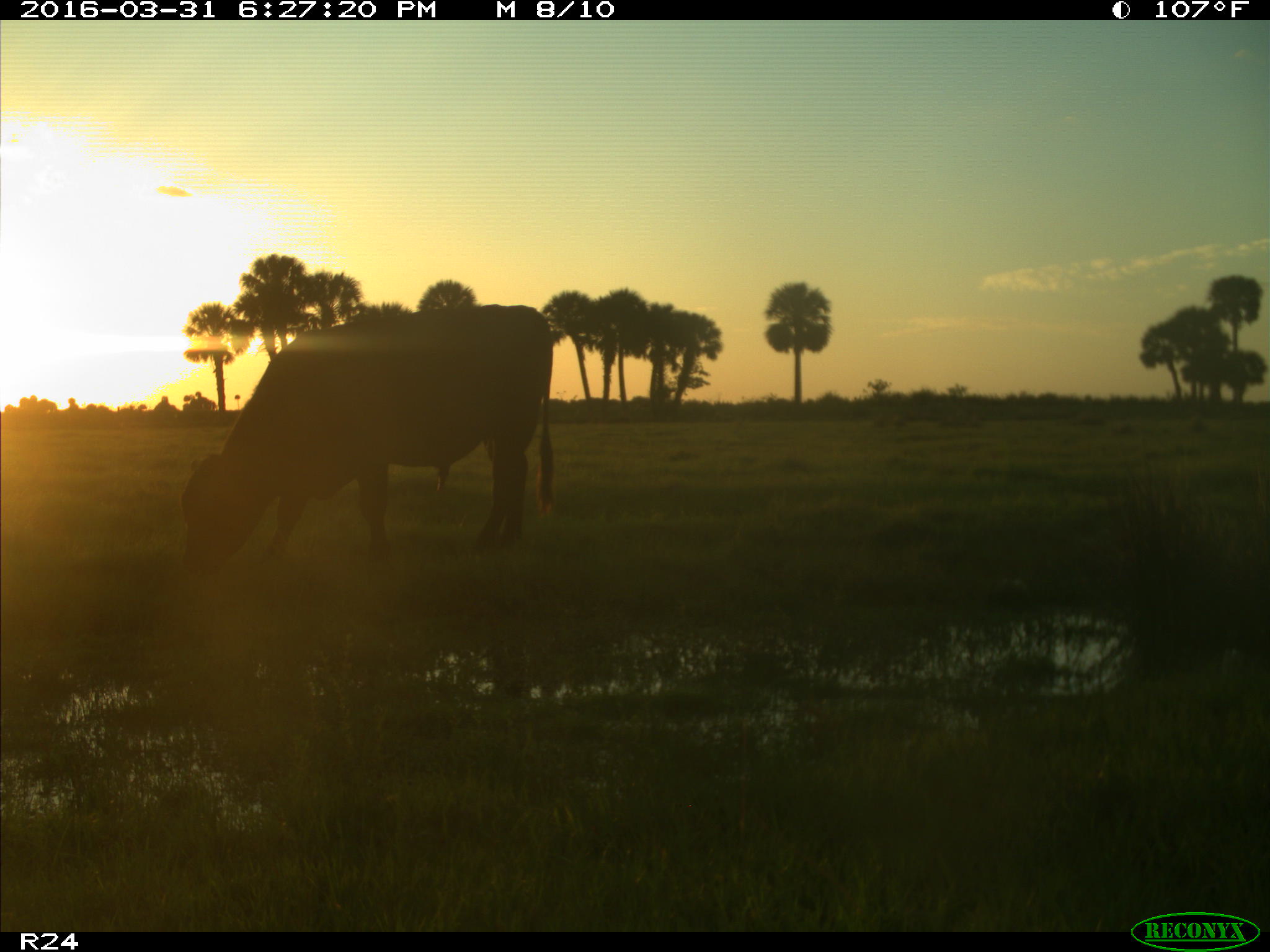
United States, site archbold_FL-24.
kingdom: Animalia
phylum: Chordata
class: Mammalia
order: Artiodactyla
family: Bovidae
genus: Bos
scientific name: Bos taurus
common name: domestic cow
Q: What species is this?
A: Bos taurus (domestic cow).